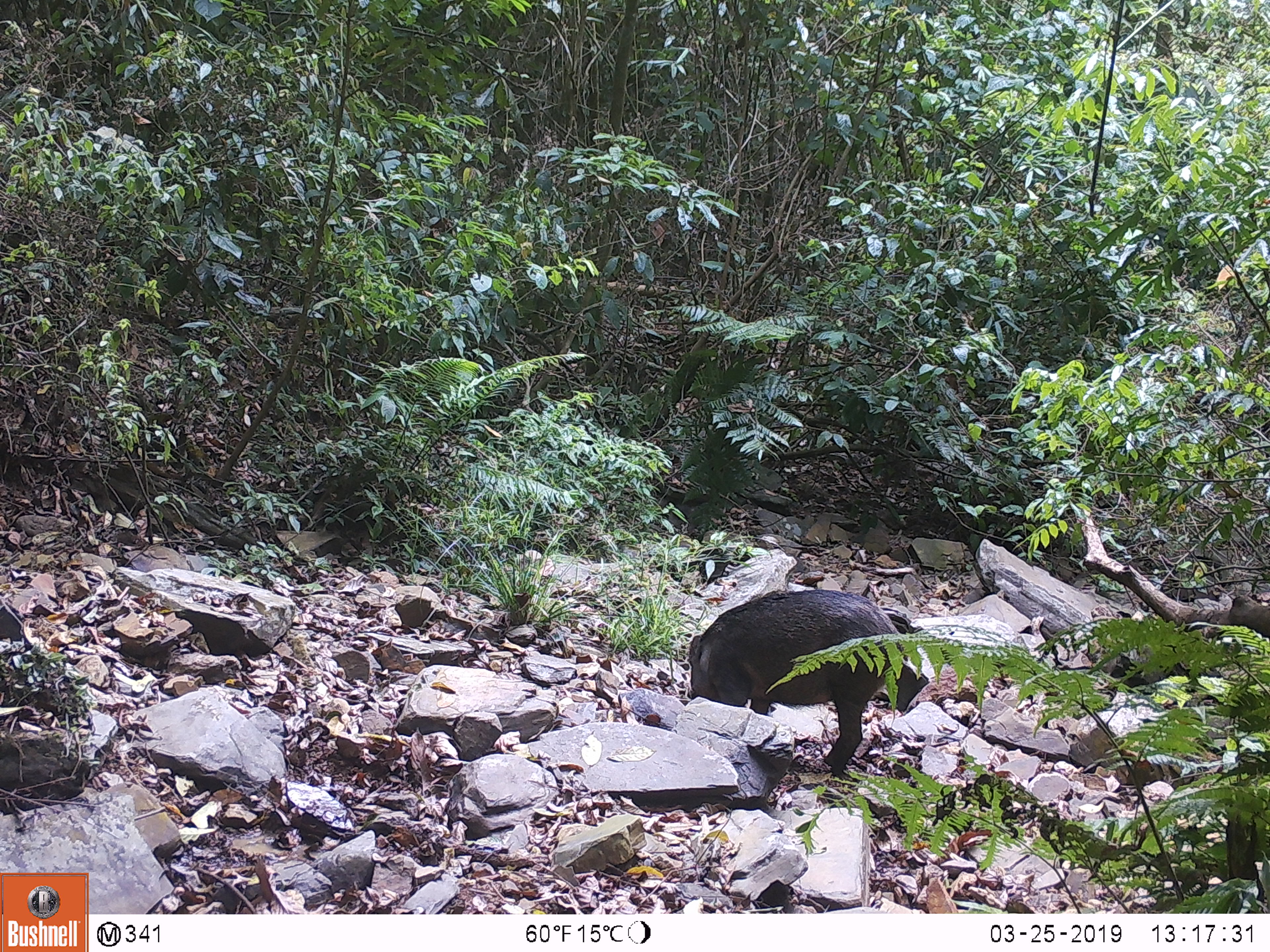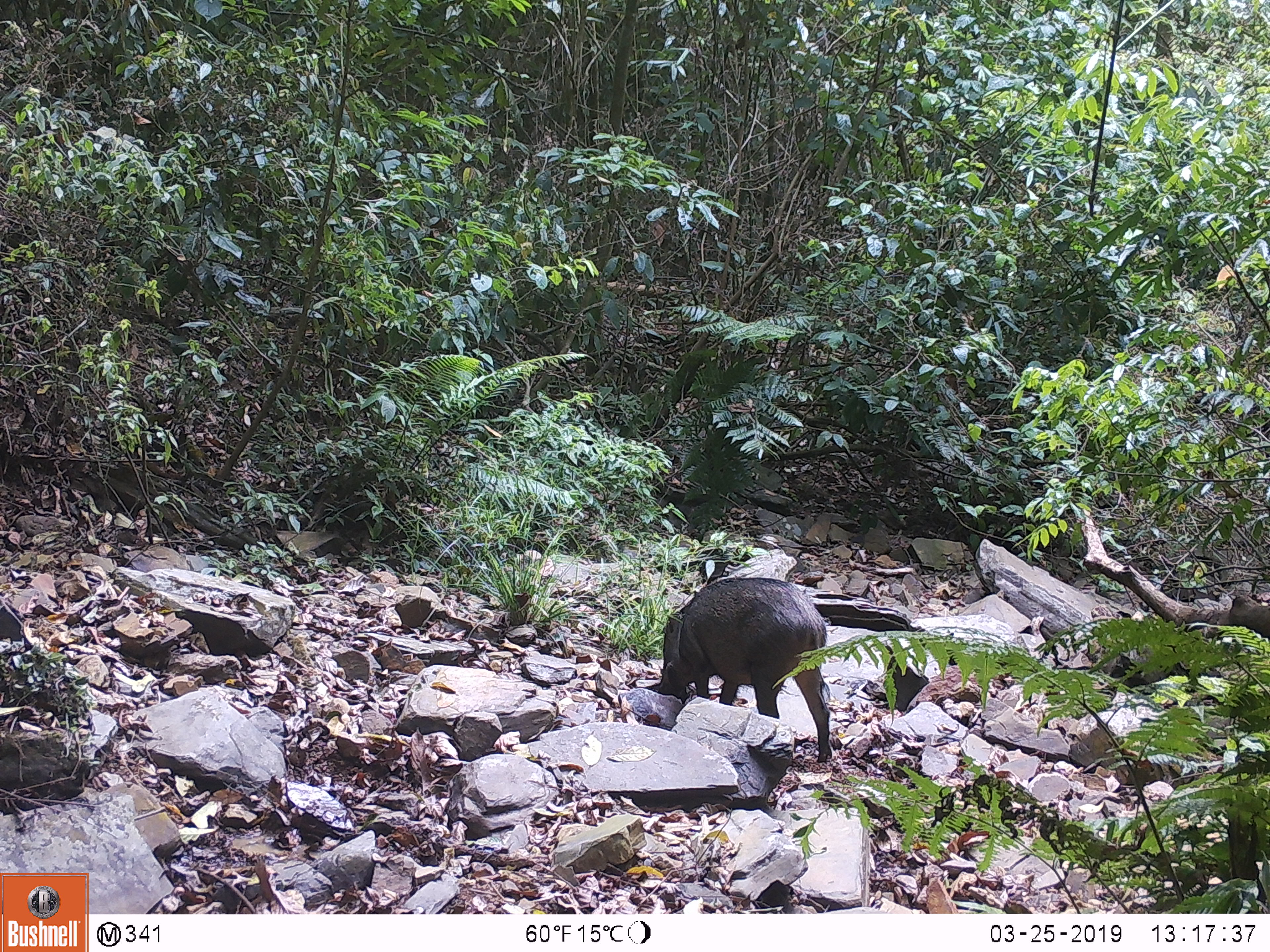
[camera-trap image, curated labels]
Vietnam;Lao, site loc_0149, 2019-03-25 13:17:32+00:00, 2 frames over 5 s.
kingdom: Animalia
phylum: Chordata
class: Mammalia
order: Artiodactyla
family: Suidae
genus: Sus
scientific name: Sus scrofa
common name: eurasian wild pig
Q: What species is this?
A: Eurasian wild pig (Sus scrofa).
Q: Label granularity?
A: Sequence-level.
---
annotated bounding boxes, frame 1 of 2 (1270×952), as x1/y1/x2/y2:
eurasian wild pig: 687/588/907/776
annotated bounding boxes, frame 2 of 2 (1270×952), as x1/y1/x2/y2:
eurasian wild pig: 654/575/831/763